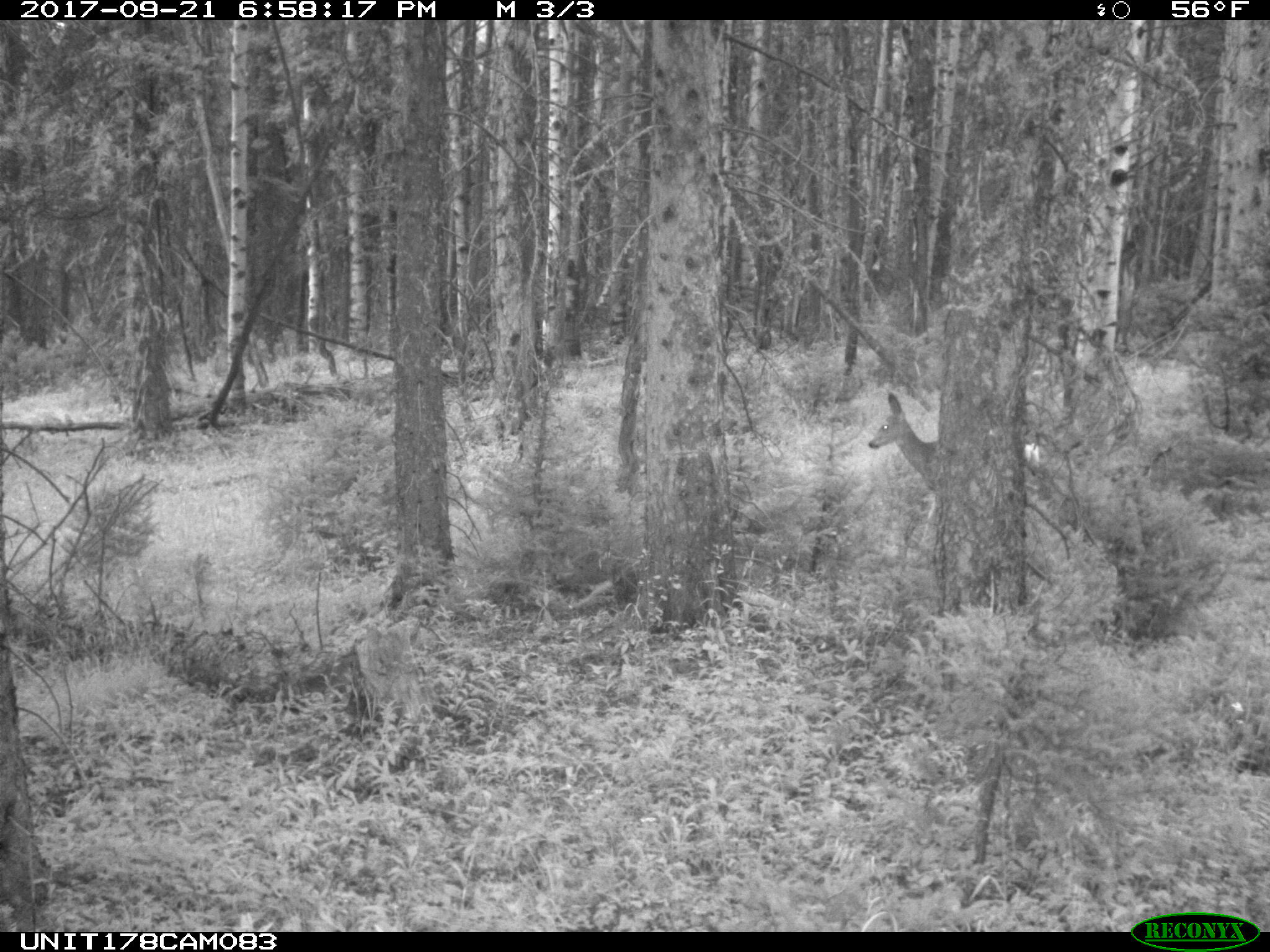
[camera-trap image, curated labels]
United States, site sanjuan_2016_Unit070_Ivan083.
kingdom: Animalia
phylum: Chordata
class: Mammalia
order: Artiodactyla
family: Cervidae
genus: Odocoileus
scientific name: Odocoileus hemionus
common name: mule deer